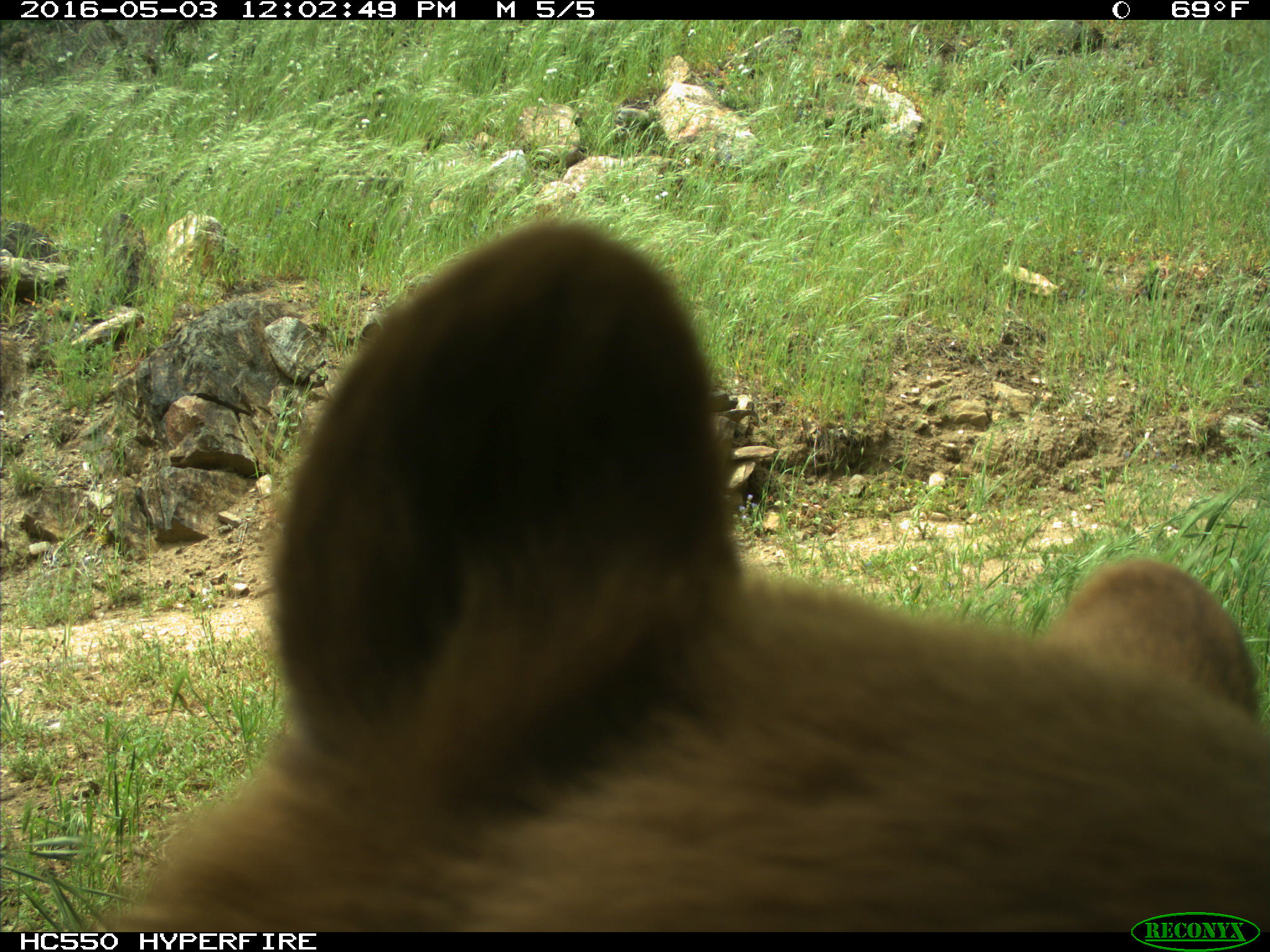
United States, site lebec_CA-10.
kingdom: Animalia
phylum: Chordata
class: Mammalia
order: Carnivora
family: Ursidae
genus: Ursus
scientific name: Ursus americanus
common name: american black bear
Ursus americanus (american black bear).